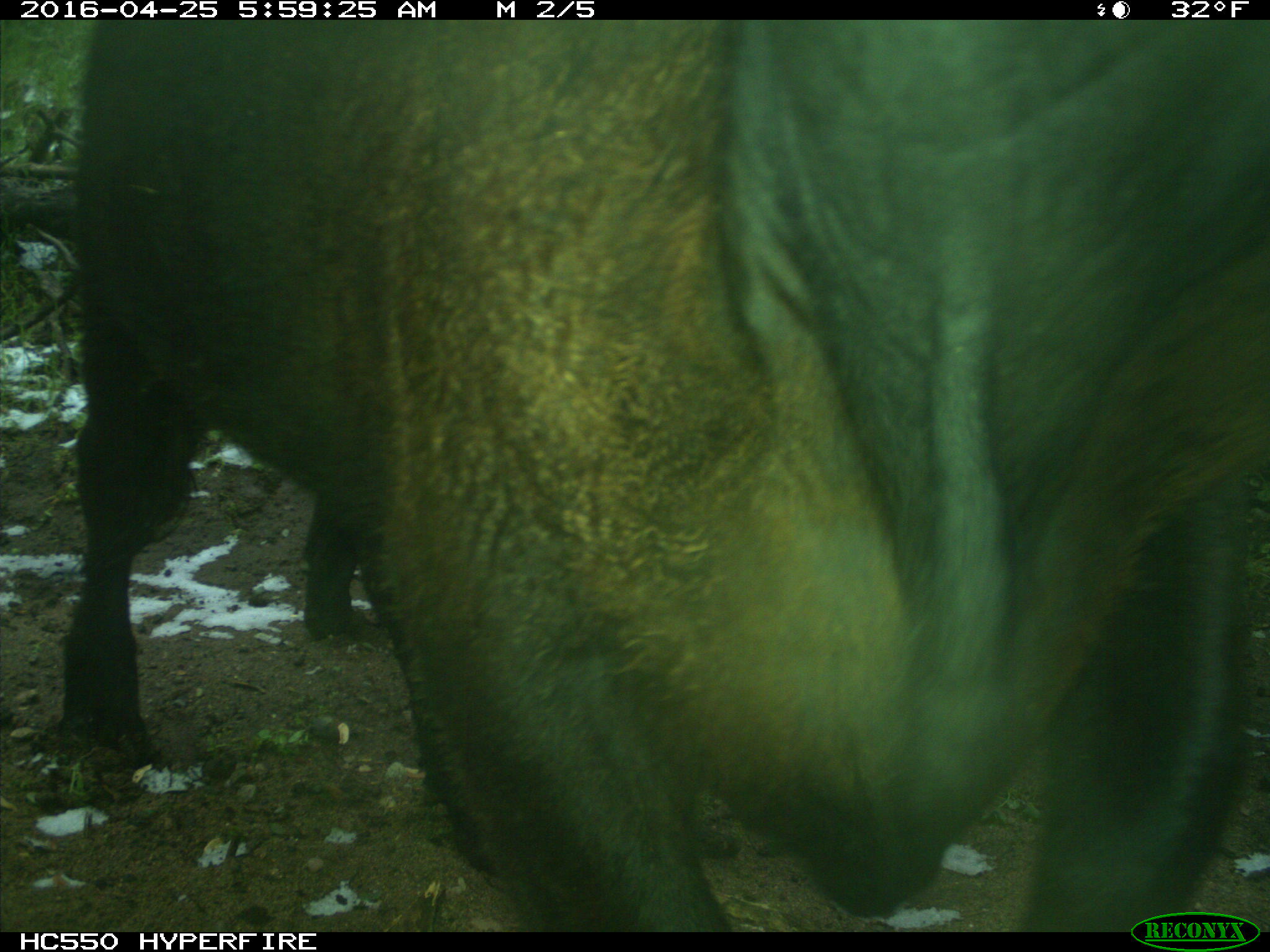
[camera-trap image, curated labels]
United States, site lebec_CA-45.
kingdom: Animalia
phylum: Chordata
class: Mammalia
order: Artiodactyla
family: Bovidae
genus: Bos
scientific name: Bos taurus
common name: domestic cow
Bos taurus (domestic cow).